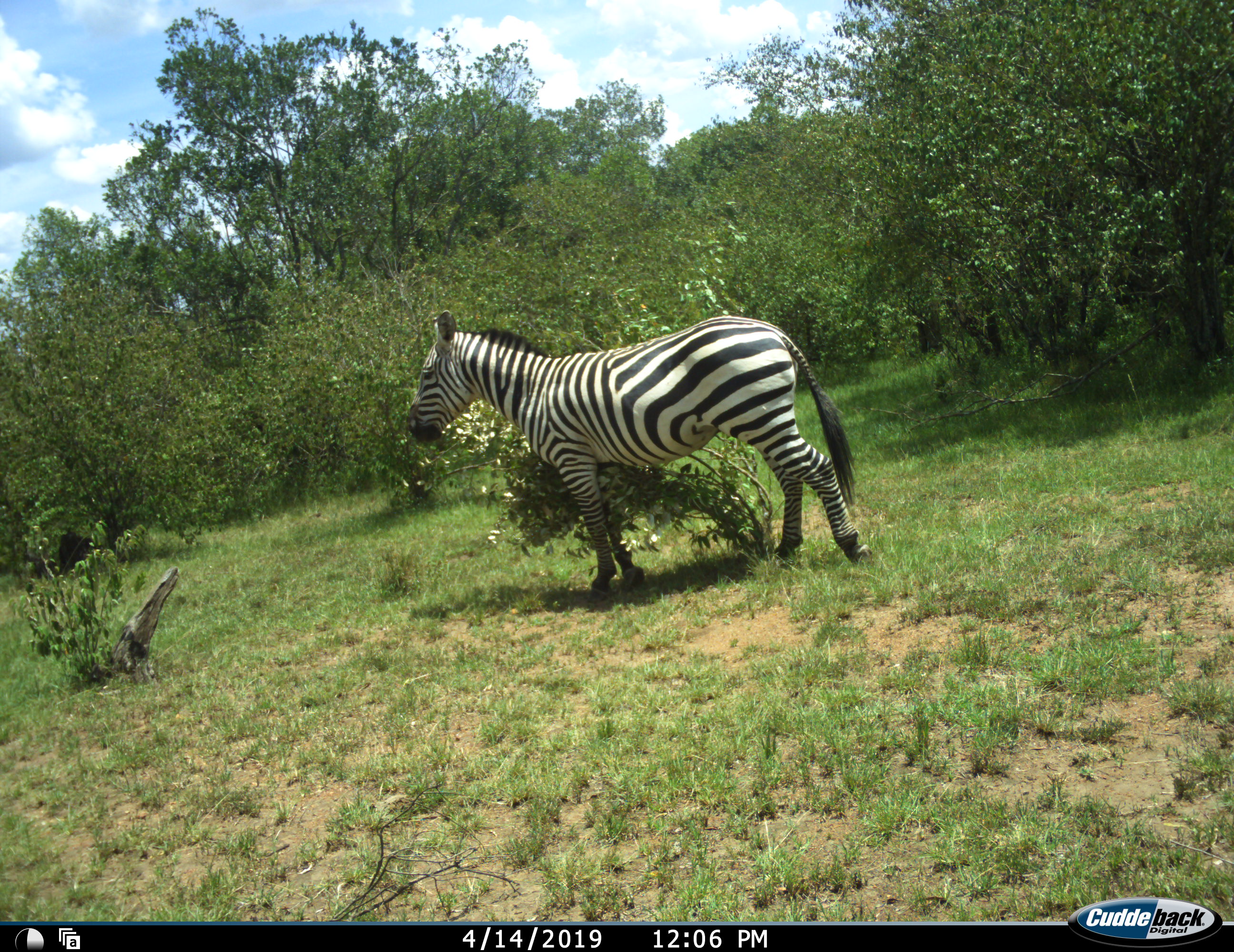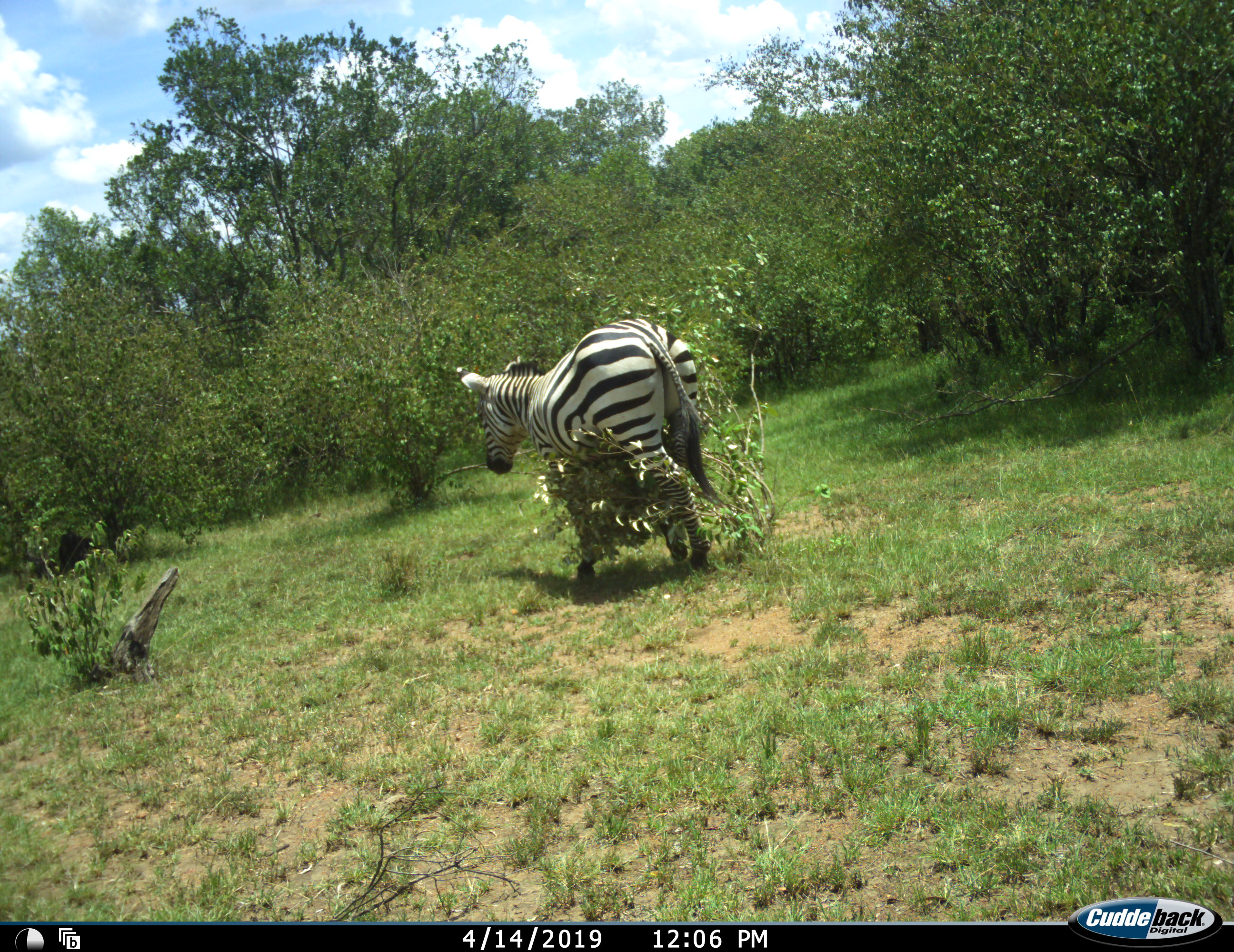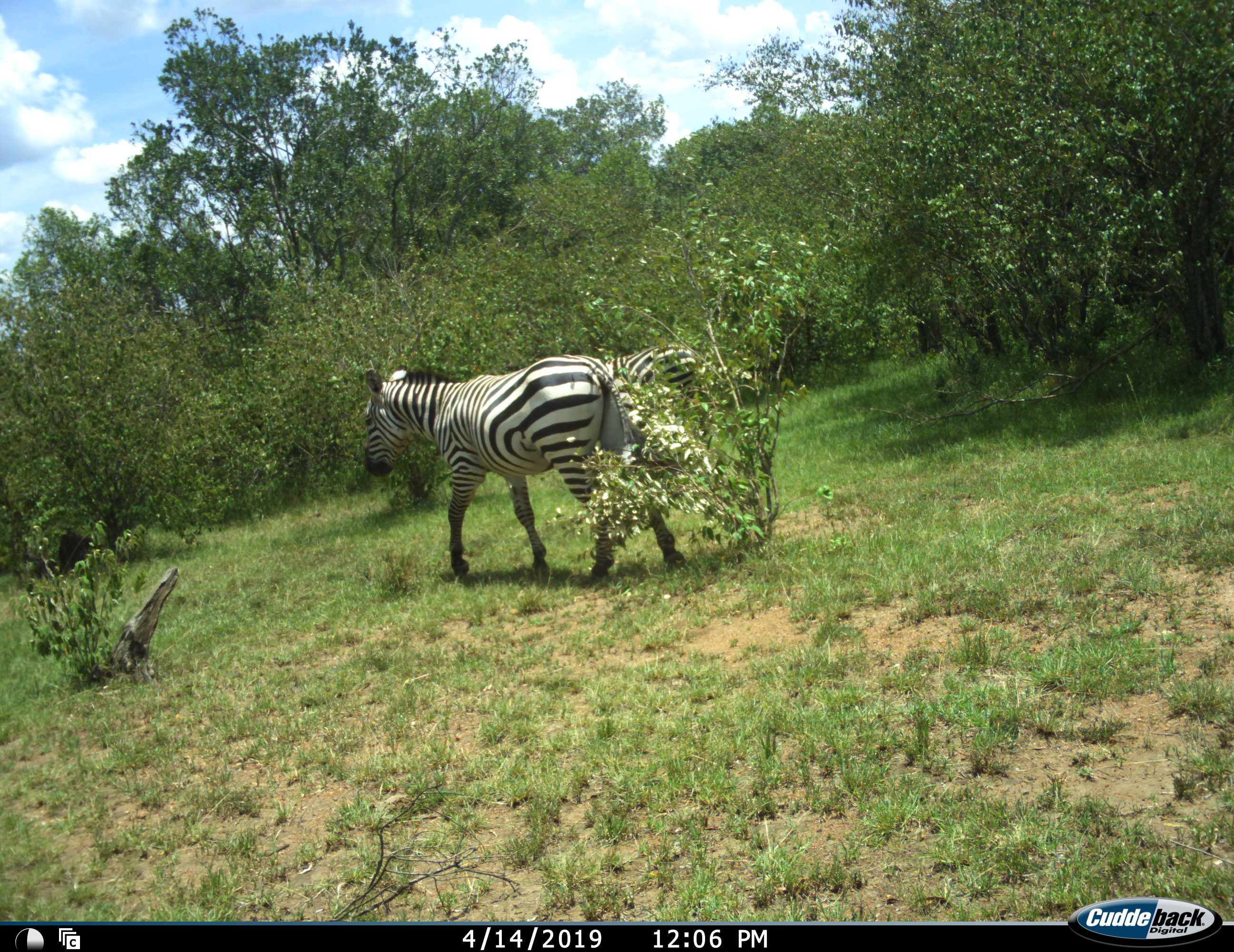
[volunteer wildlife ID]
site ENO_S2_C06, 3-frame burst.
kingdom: Animalia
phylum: Chordata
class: Mammalia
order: Perissodactyla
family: Equidae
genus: Equus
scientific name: Equus quagga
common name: plains zebra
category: zebraplains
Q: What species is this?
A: Zebraplains (plains zebra) (Equus quagga).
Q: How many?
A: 2.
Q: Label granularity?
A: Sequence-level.